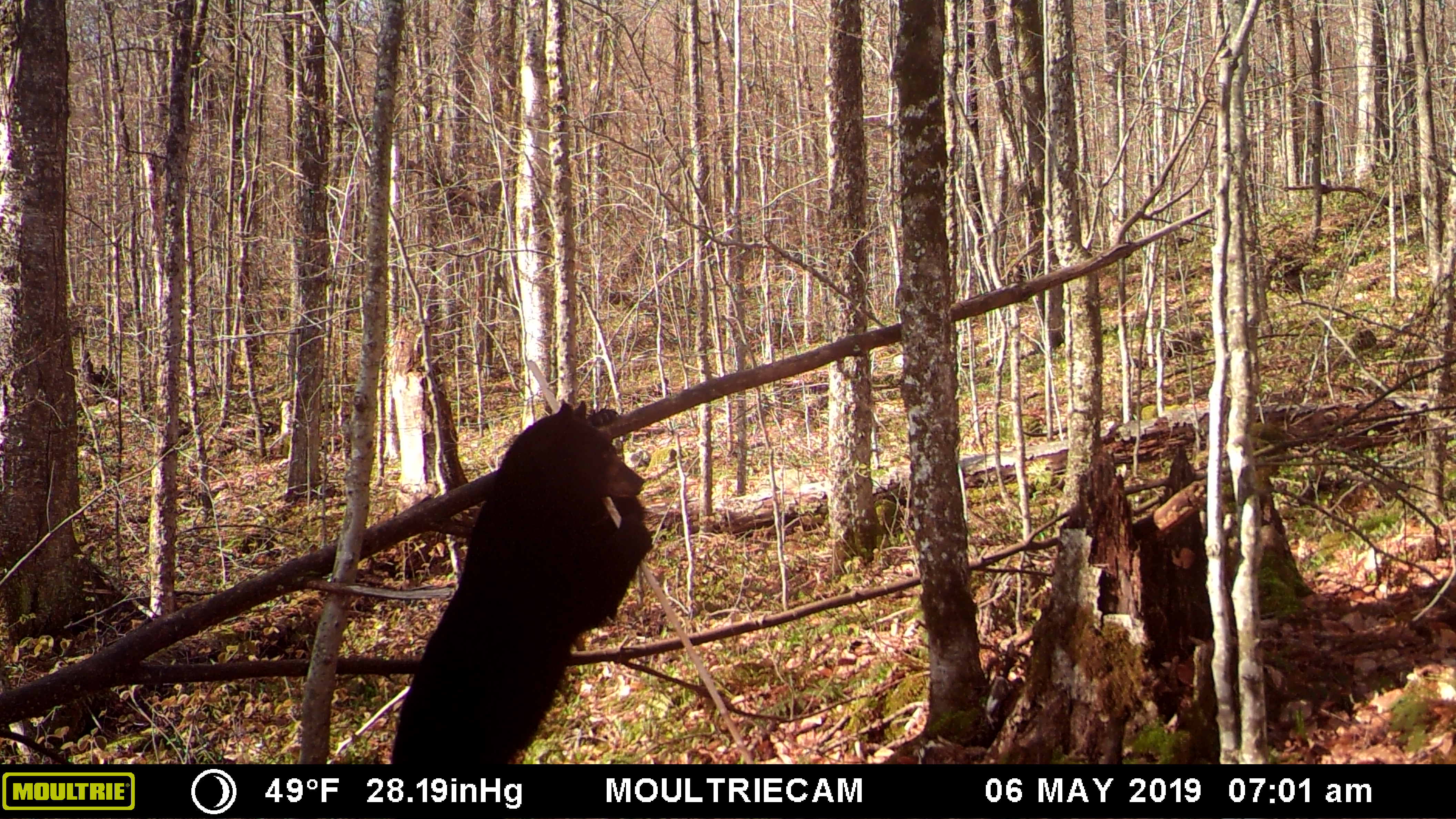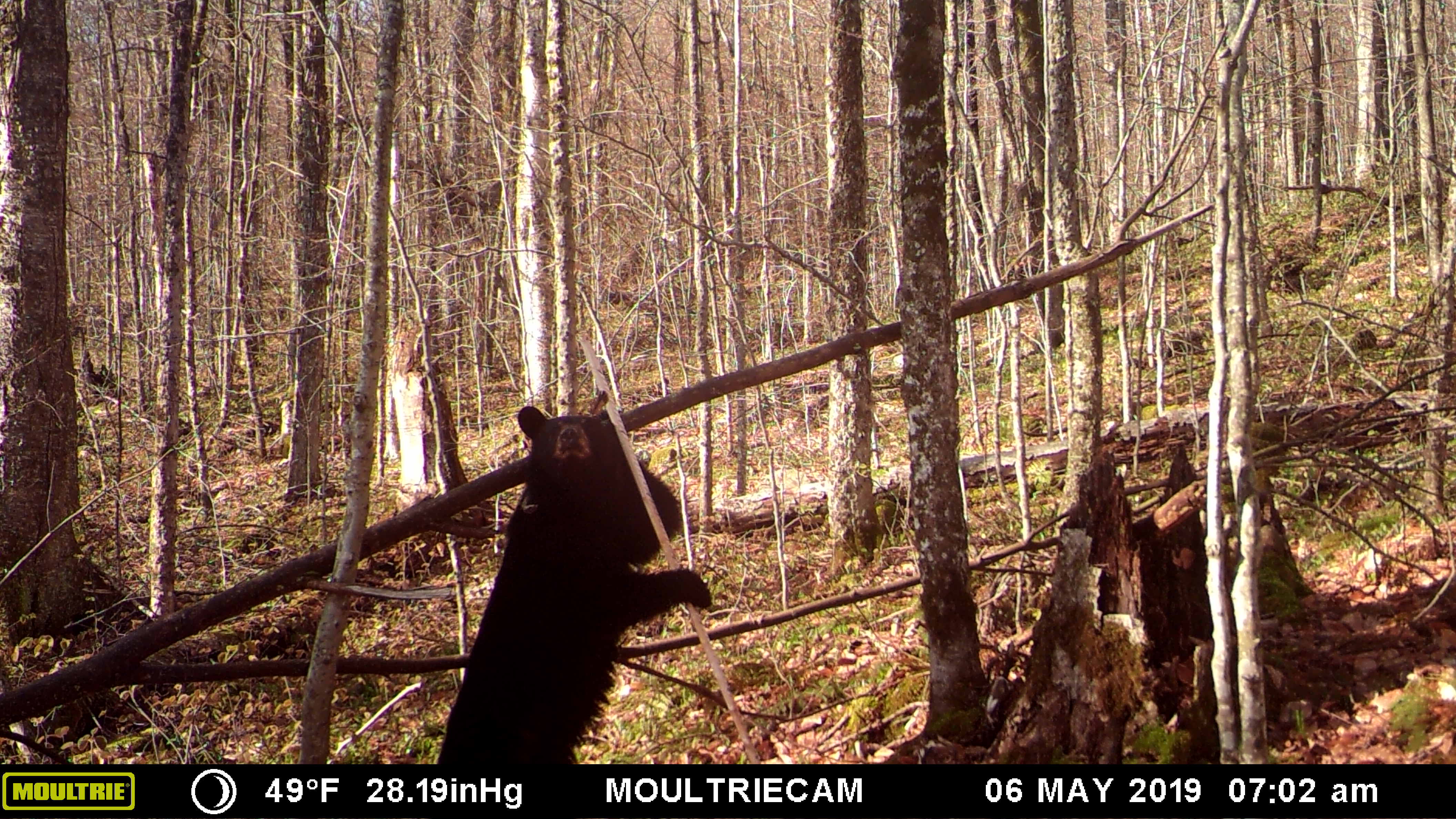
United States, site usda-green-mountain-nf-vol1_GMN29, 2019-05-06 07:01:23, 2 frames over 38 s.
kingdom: Animalia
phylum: Chordata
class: Mammalia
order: Carnivora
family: Ursidae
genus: Ursus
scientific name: Ursus americanus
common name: black bear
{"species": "black bear (Ursus americanus)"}